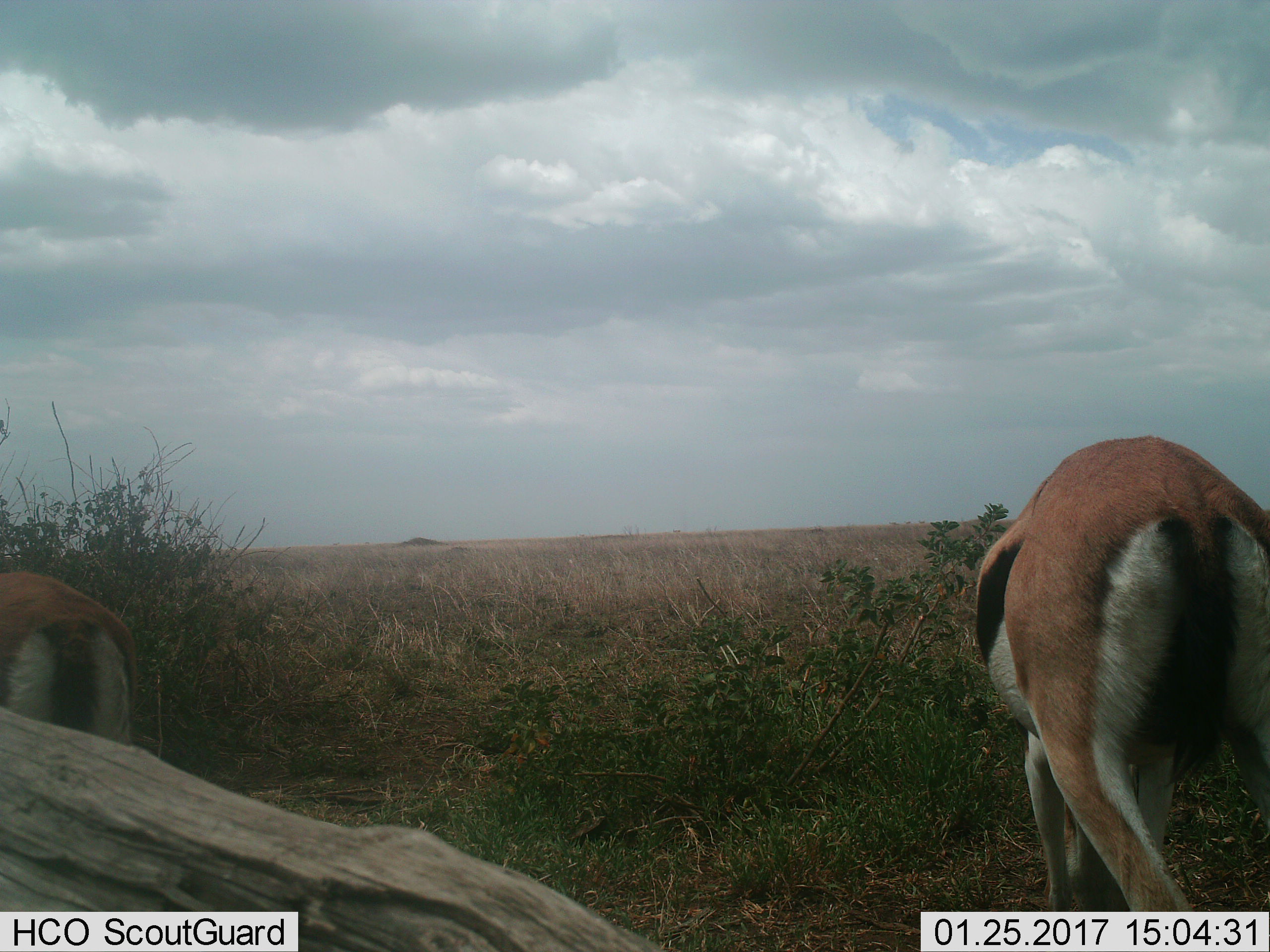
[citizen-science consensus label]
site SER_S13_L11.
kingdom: Animalia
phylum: Chordata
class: Mammalia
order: Artiodactyla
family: Bovidae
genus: Eudorcas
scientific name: Eudorcas thomsonii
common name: thomson's gazelle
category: gazellethomsons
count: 2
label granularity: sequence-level